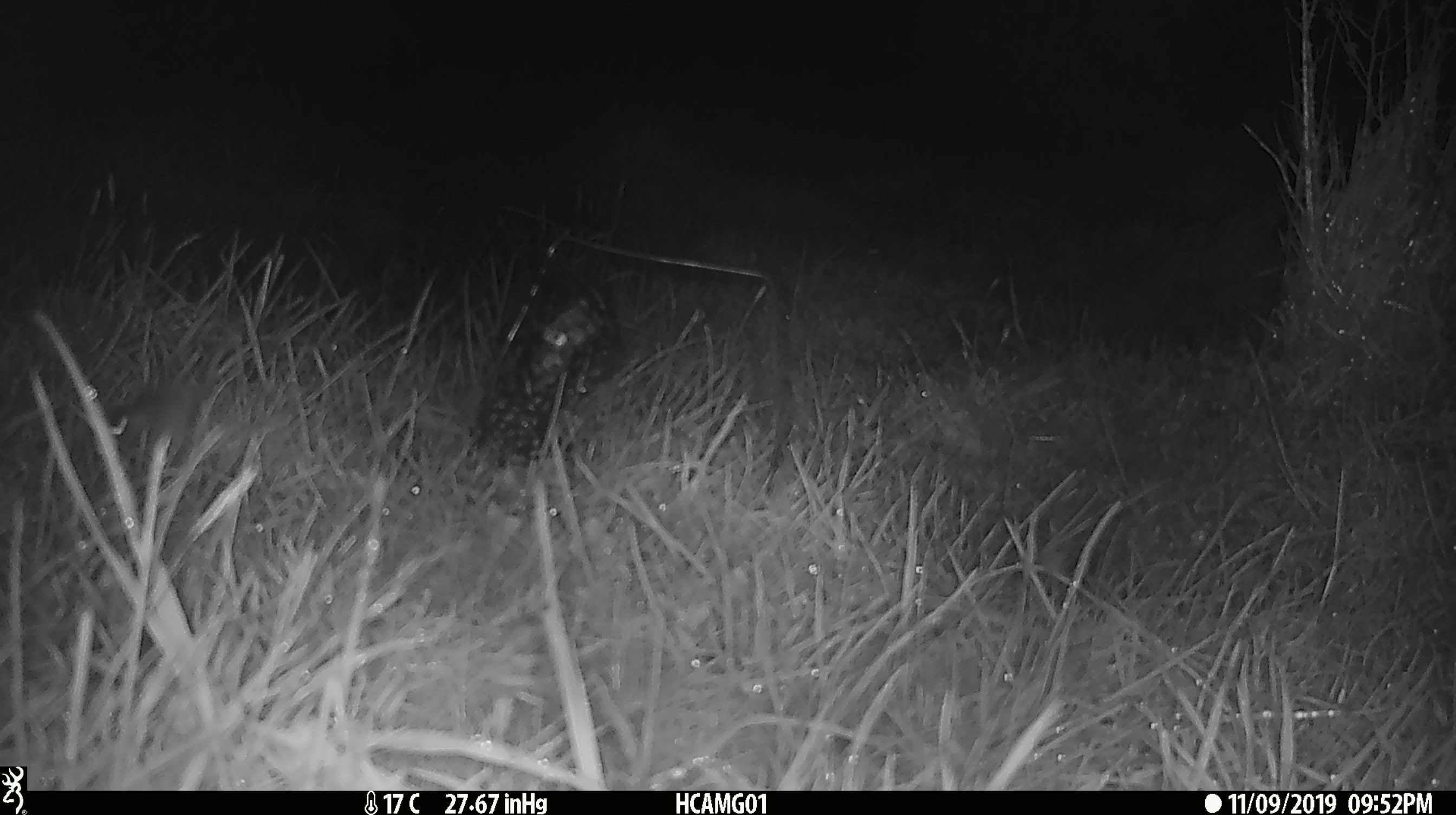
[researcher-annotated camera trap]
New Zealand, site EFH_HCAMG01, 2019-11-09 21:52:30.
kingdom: Animalia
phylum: Chordata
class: Mammalia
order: Rodentia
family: Muridae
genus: Mus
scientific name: Mus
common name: mouse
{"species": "mouse (Mus)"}